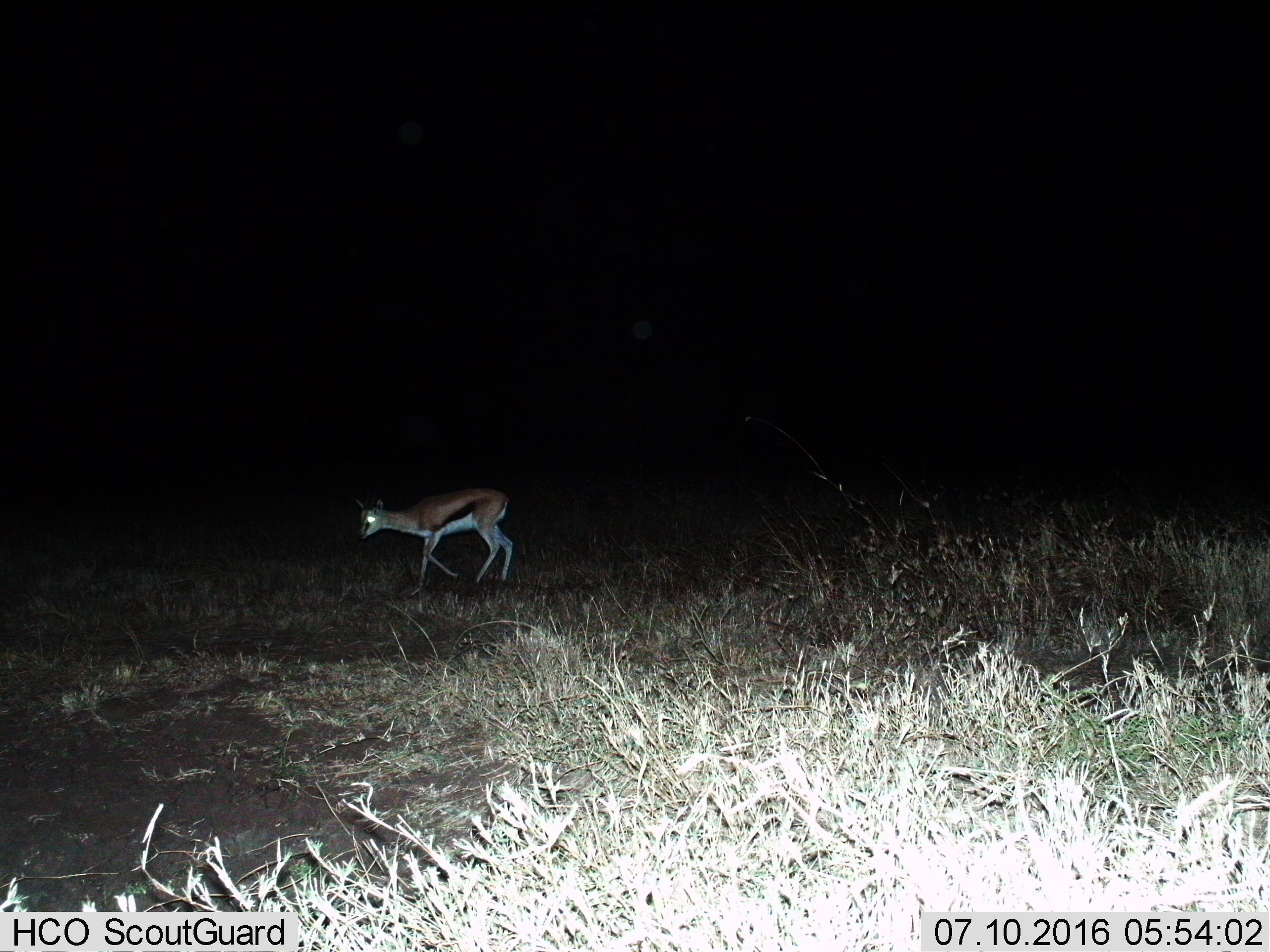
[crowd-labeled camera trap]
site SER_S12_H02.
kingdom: Animalia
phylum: Chordata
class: Mammalia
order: Artiodactyla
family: Bovidae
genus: Eudorcas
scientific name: Eudorcas thomsonii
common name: thomson's gazelle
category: gazellethomsons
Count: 1.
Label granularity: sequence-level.